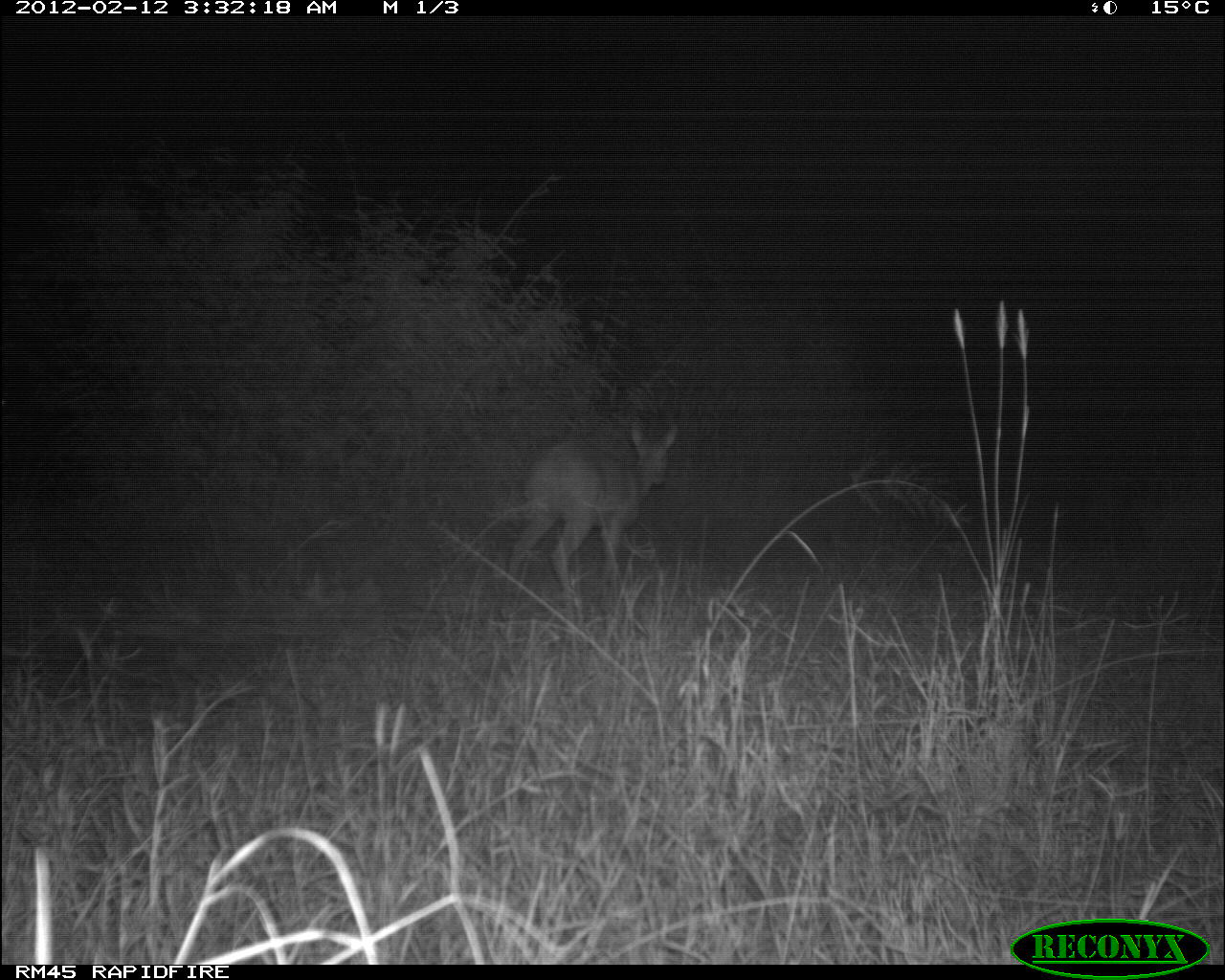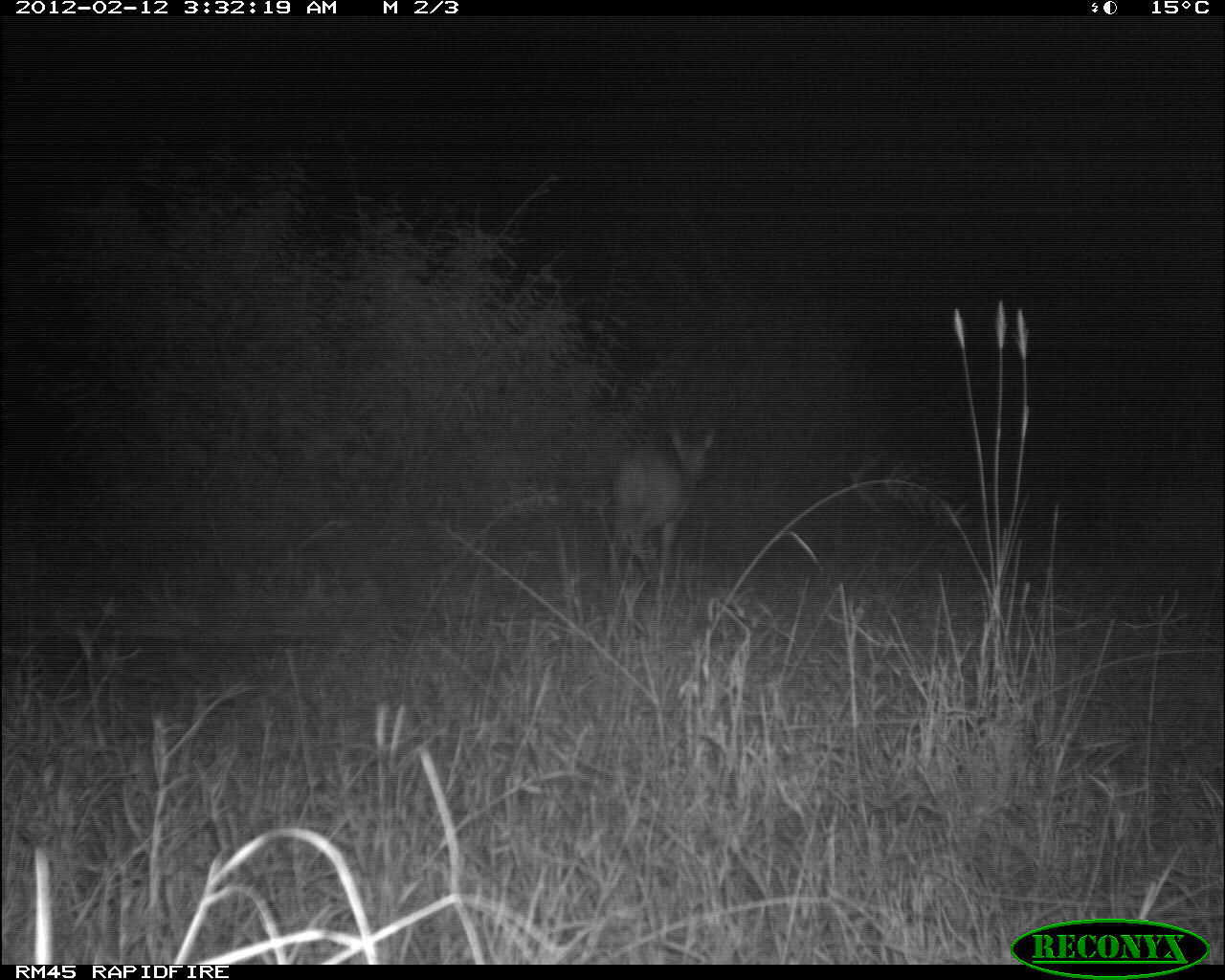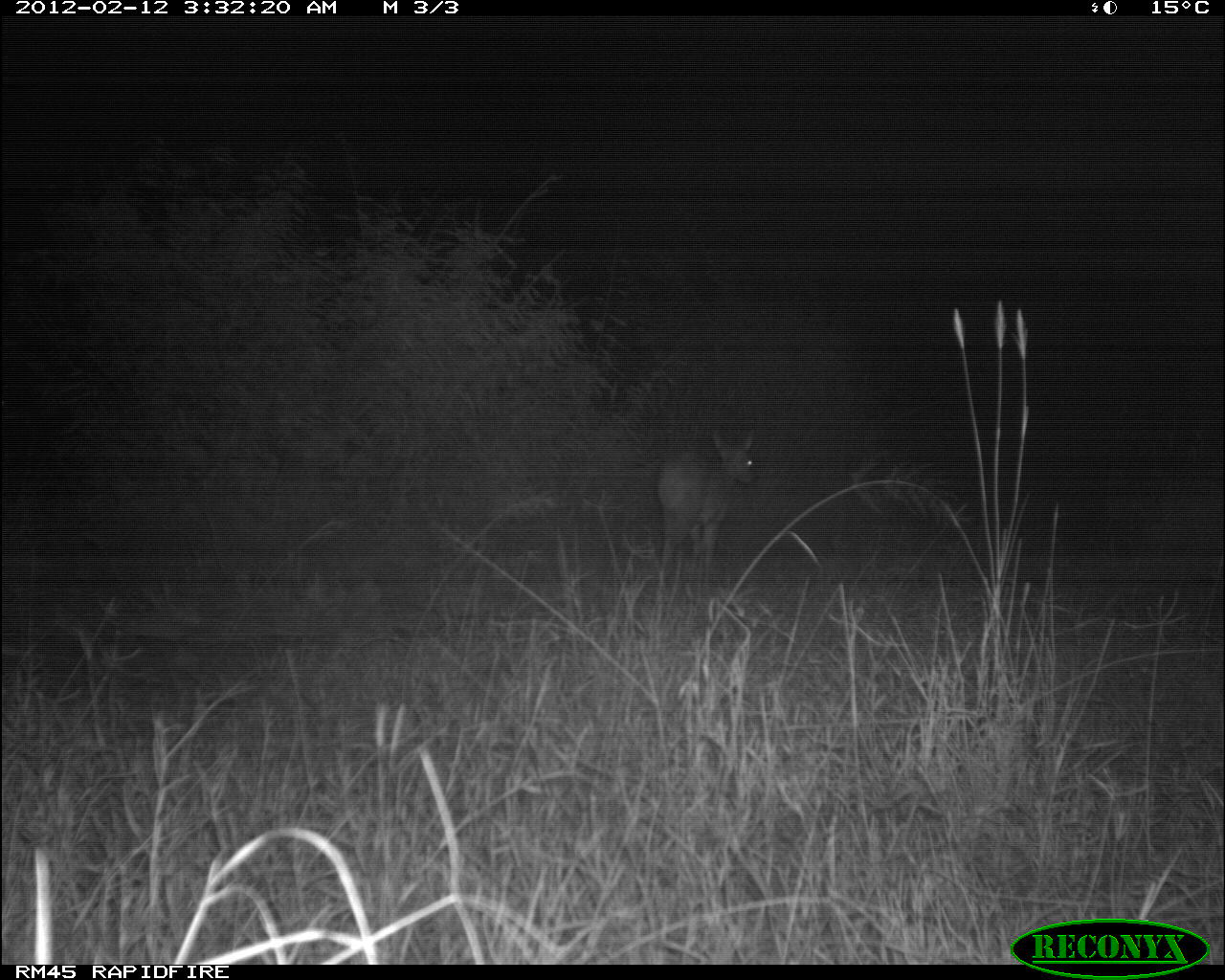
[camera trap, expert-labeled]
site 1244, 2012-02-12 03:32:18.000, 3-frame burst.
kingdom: Animalia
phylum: Chordata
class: Mammalia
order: Artiodactyla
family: Bovidae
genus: Aepyceros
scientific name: Aepyceros melampus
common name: impala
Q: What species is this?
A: Aepyceros melampus (impala).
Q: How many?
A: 1.